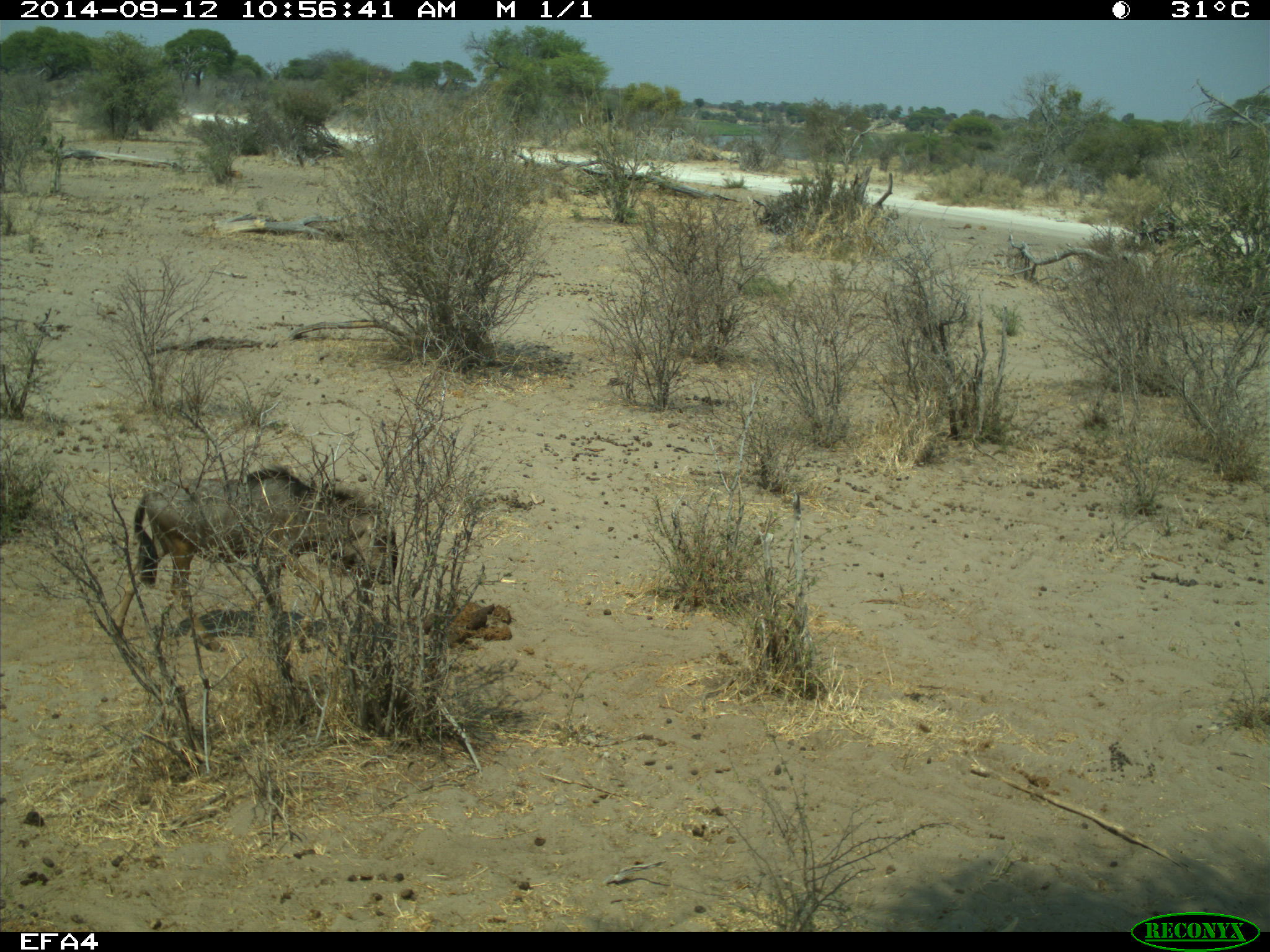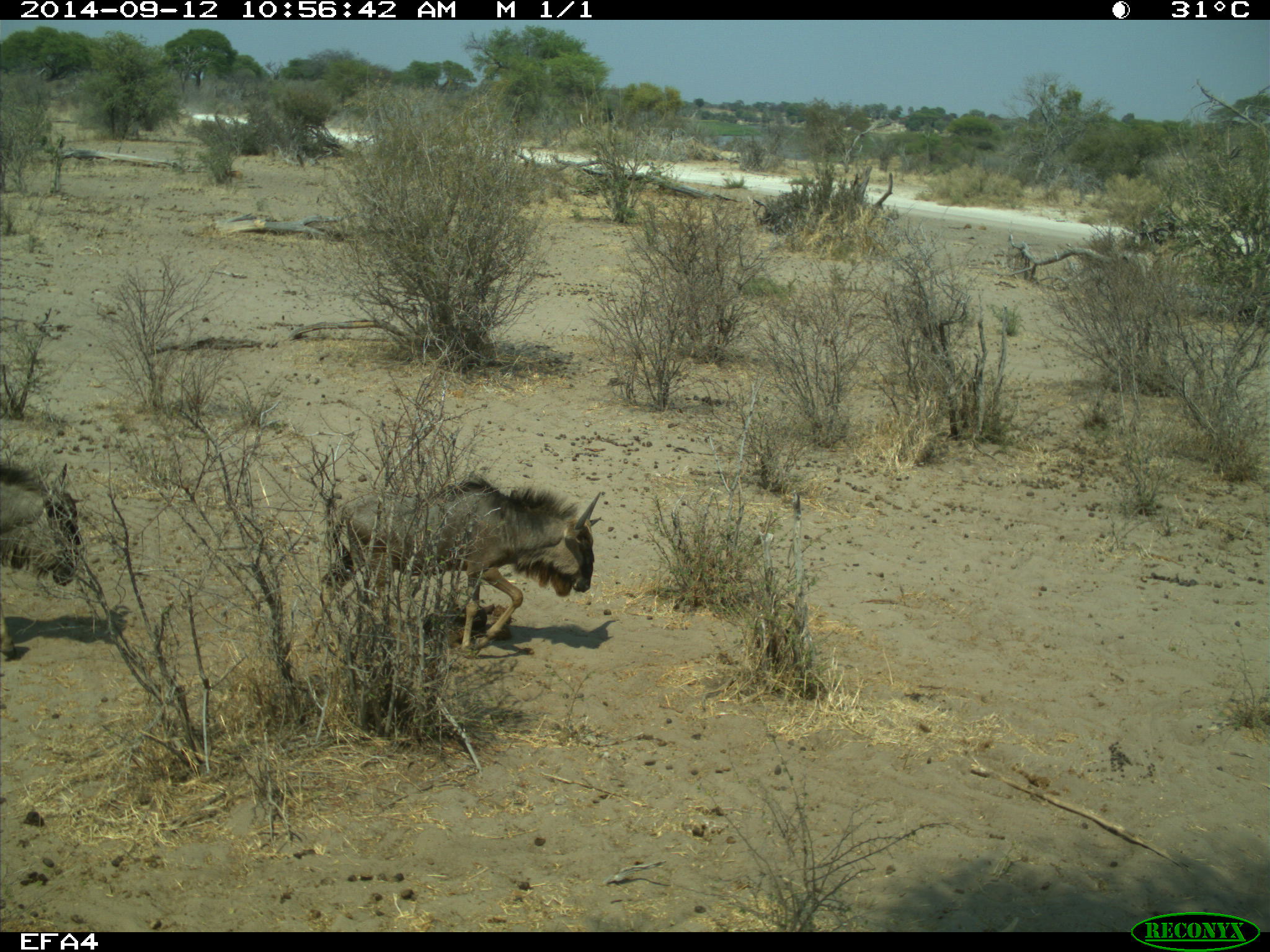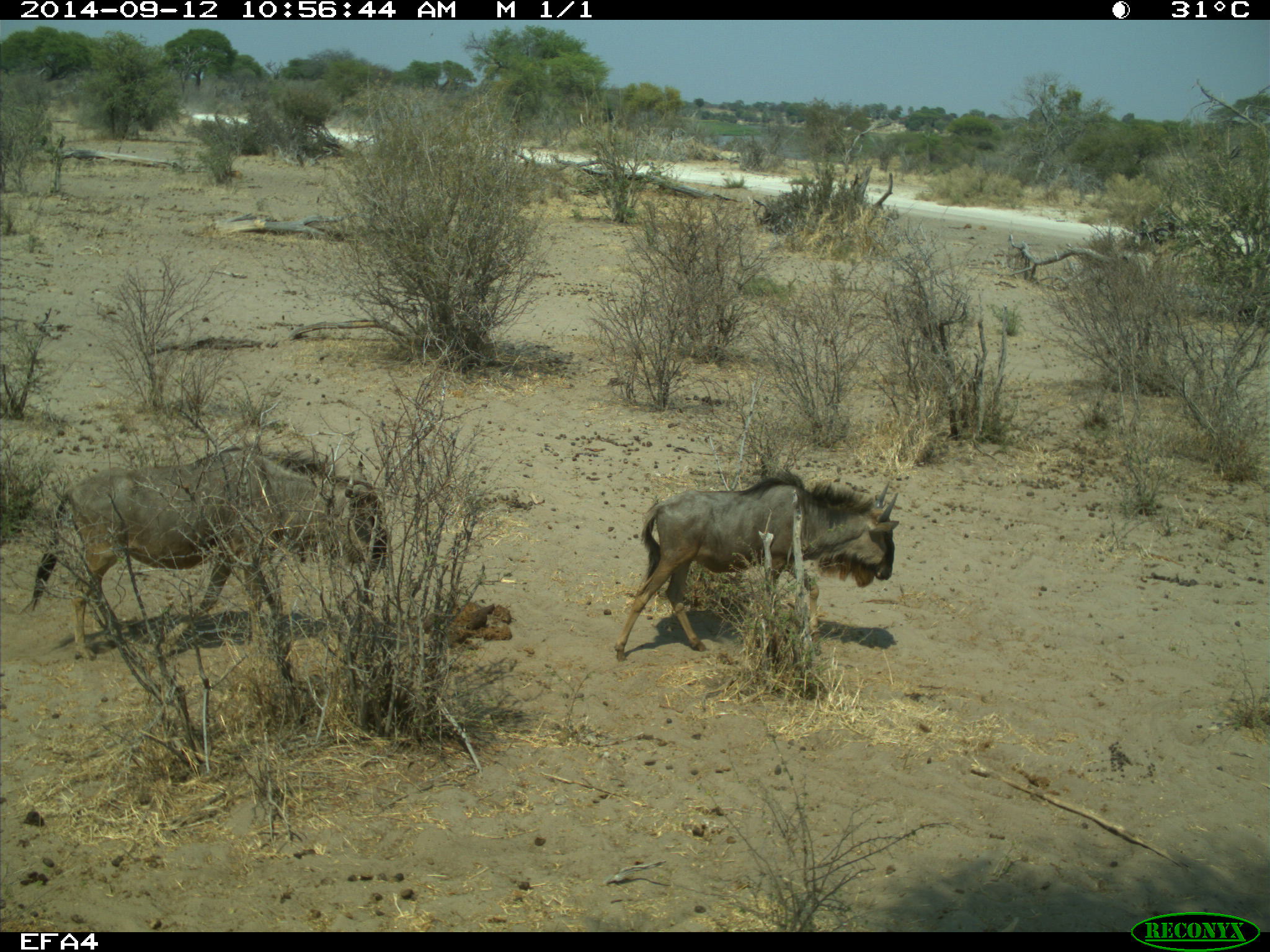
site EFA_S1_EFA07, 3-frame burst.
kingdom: Animalia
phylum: Chordata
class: Mammalia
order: Artiodactyla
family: Bovidae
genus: Connochaetes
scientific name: Connochaetes taurinus taurinus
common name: blue wildebeest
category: wildebeestblue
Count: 1.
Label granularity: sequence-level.